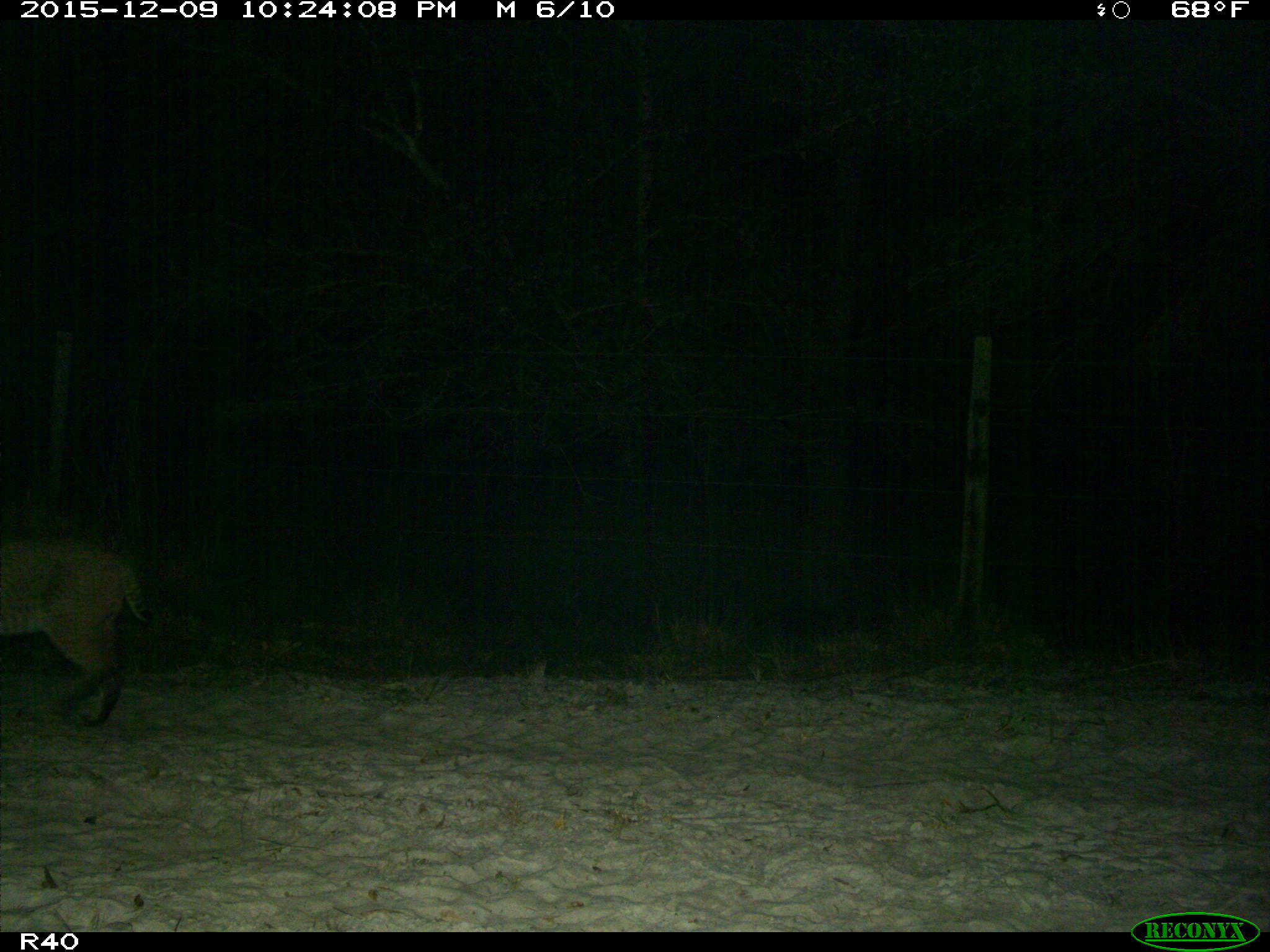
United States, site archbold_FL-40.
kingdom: Animalia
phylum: Chordata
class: Mammalia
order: Carnivora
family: Felidae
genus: Lynx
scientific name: Lynx rufus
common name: bobcat